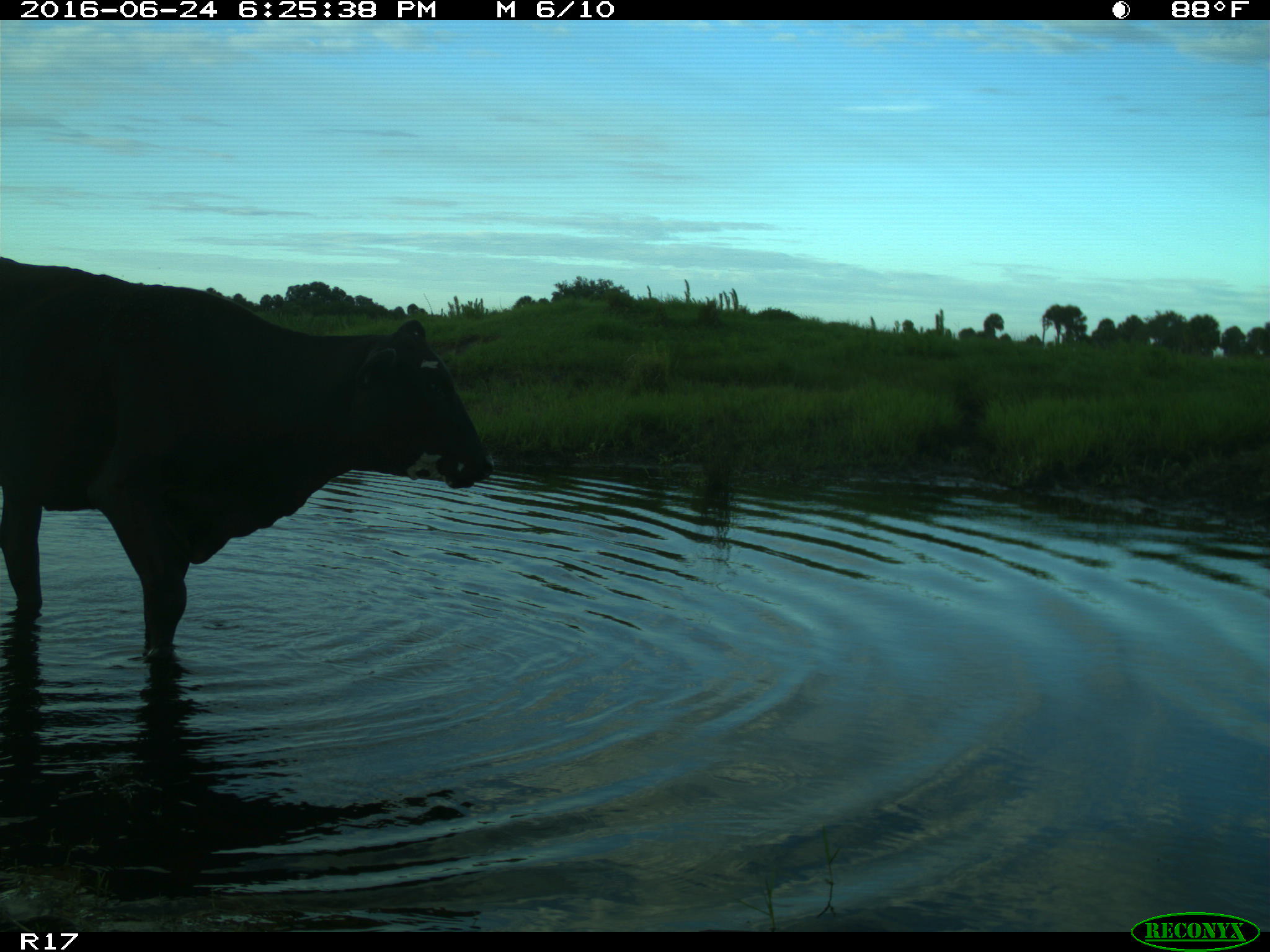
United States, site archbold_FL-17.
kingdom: Animalia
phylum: Chordata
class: Mammalia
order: Artiodactyla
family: Bovidae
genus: Bos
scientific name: Bos taurus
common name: domestic cow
Bos taurus (domestic cow).